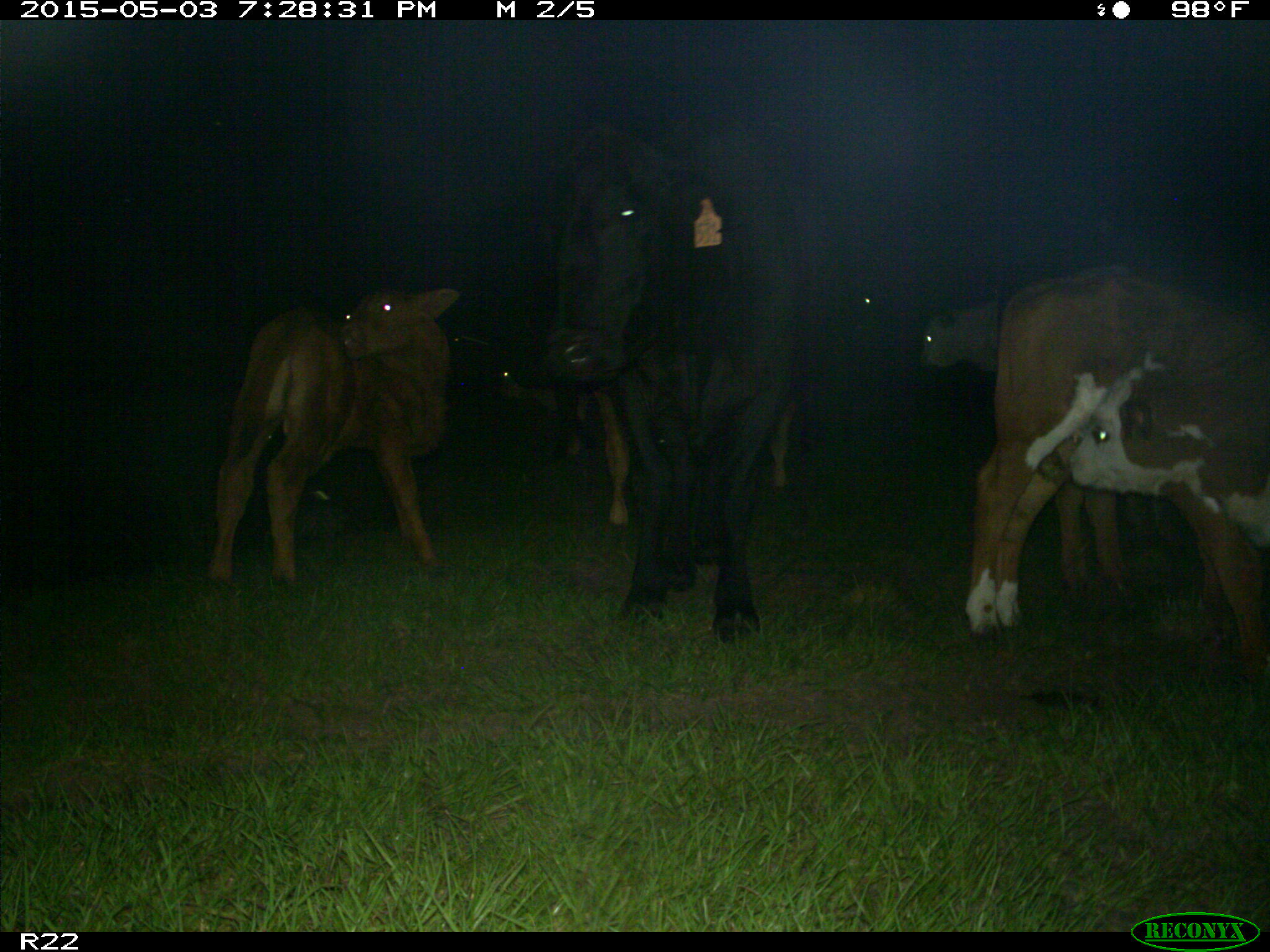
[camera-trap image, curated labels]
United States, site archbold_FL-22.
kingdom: Animalia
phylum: Chordata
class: Mammalia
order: Artiodactyla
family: Bovidae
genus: Bos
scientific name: Bos taurus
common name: domestic cow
Bos taurus (domestic cow).